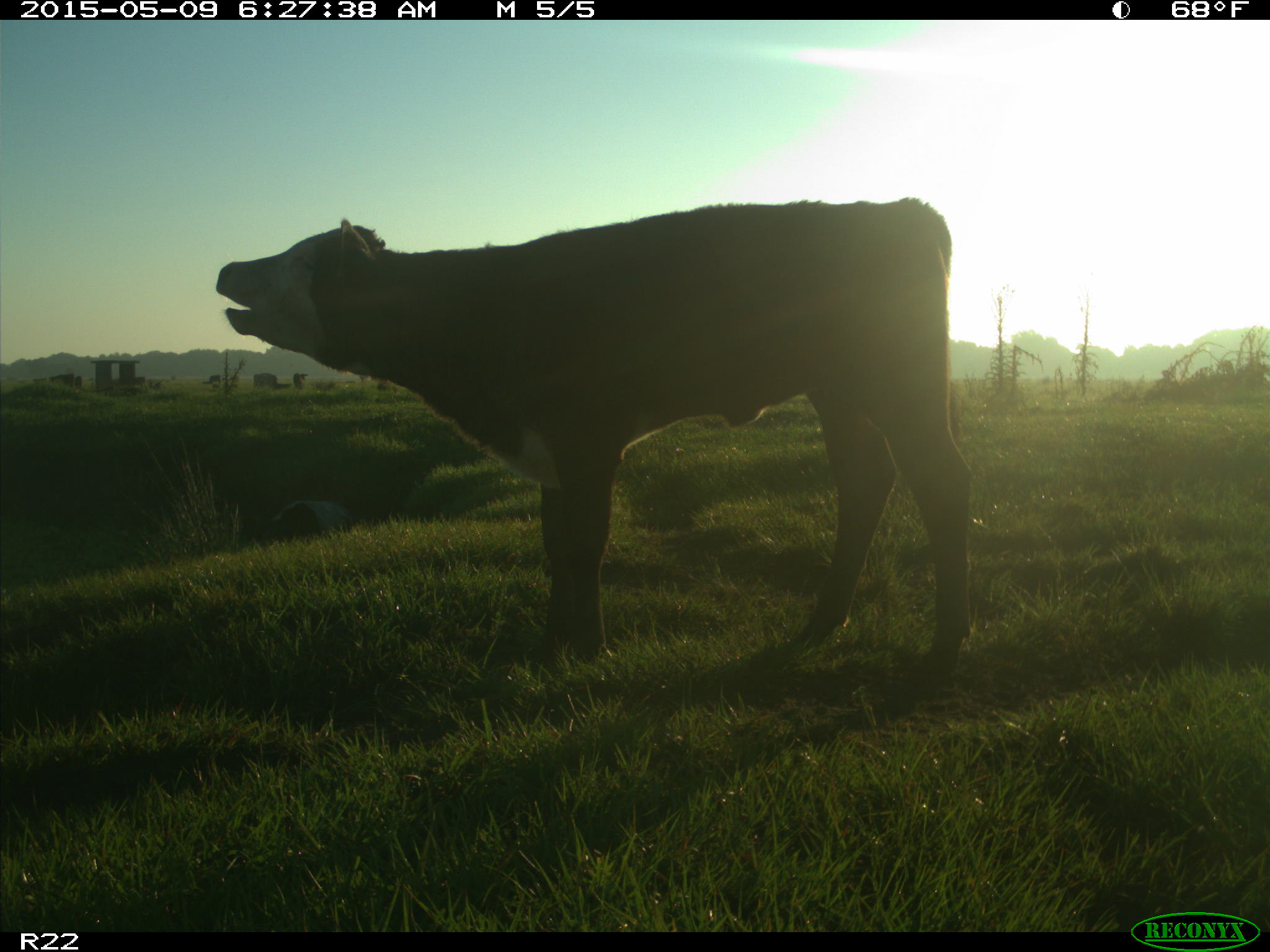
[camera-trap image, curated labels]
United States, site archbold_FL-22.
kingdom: Animalia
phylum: Chordata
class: Mammalia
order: Artiodactyla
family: Bovidae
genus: Bos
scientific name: Bos taurus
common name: domestic cow